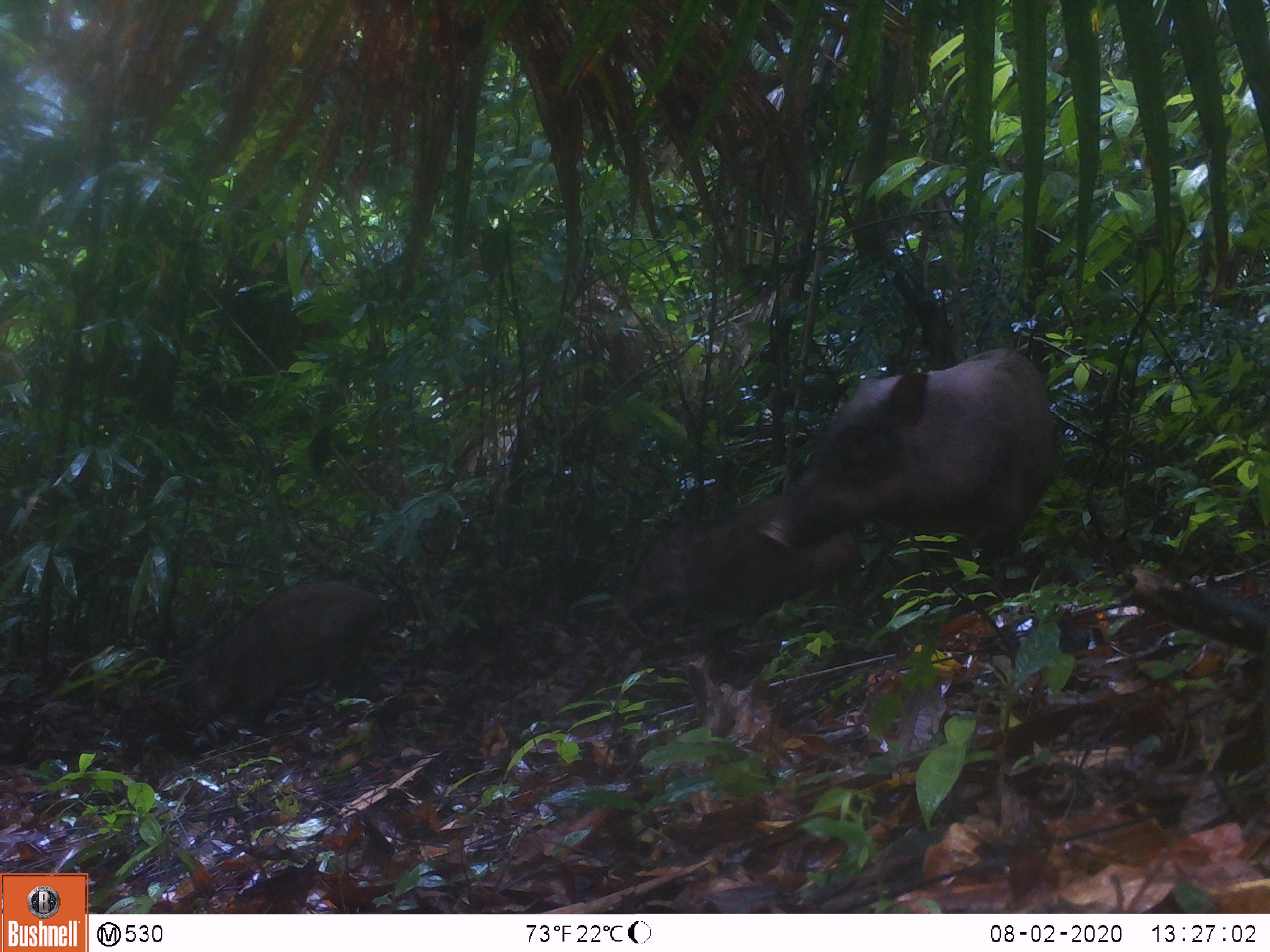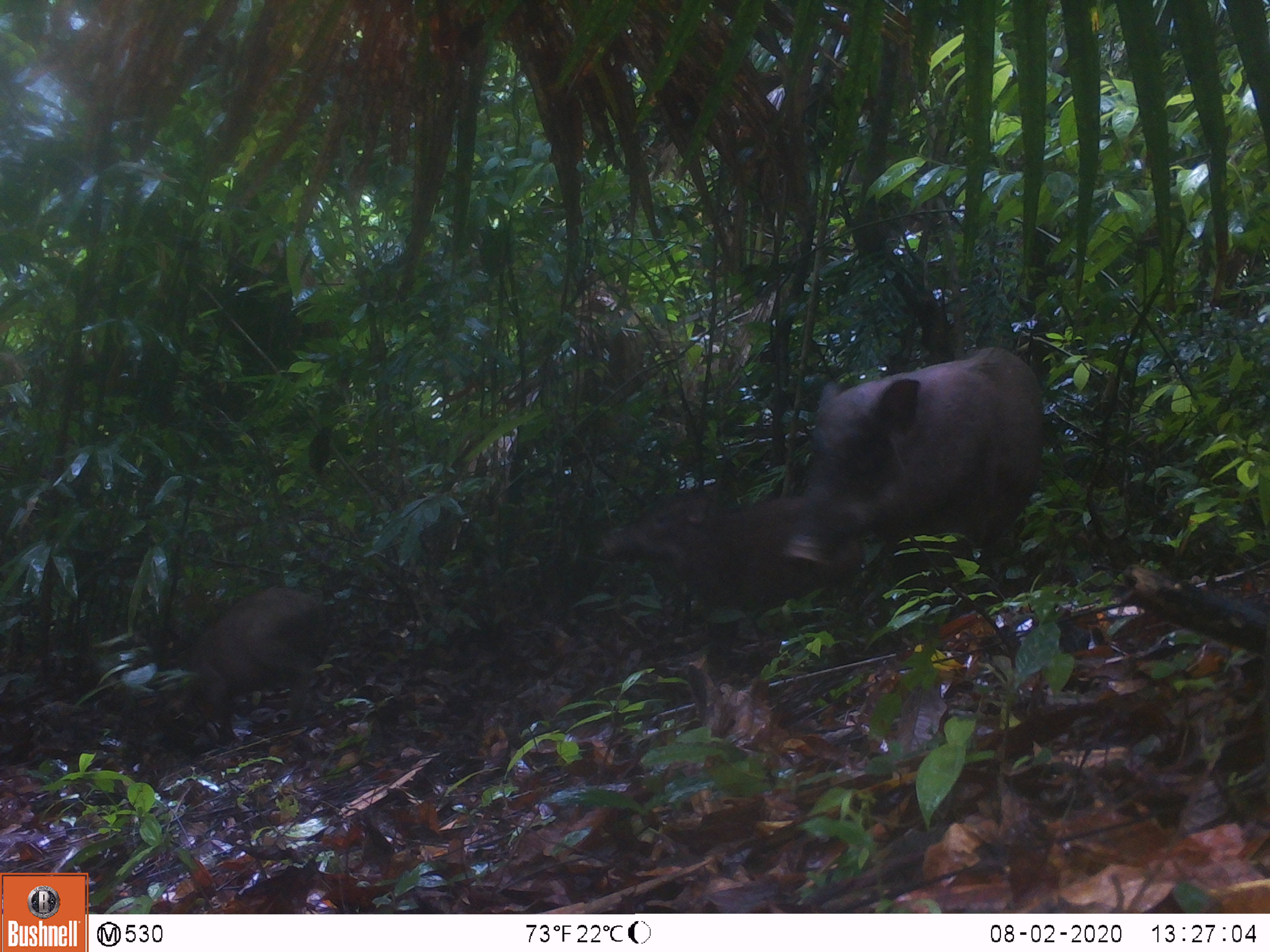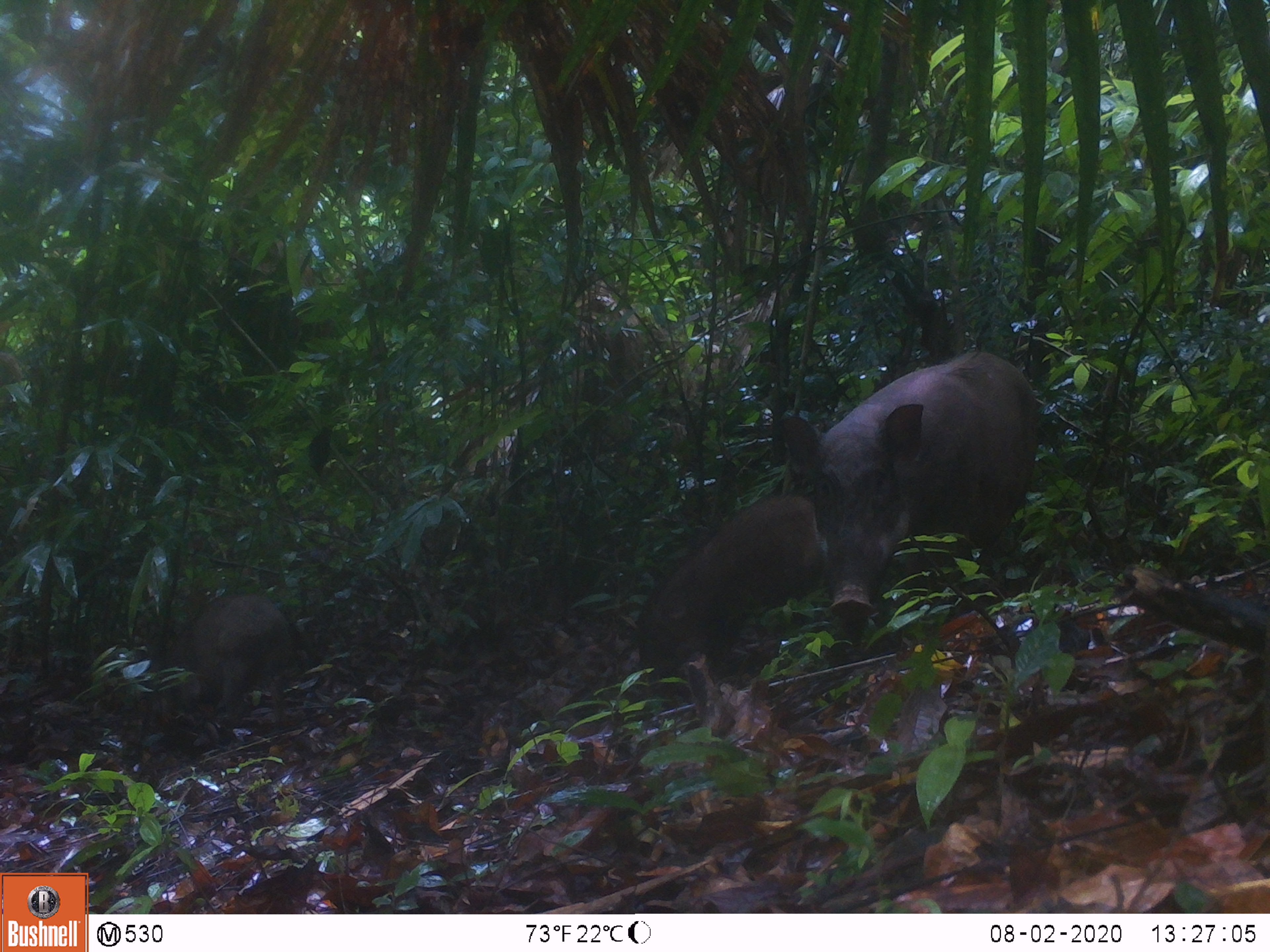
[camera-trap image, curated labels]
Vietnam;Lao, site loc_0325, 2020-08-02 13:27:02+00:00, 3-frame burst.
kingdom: Animalia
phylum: Chordata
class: Mammalia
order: Artiodactyla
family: Suidae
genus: Sus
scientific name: Sus scrofa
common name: eurasian wild pig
Eurasian wild pig (Sus scrofa). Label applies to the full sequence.